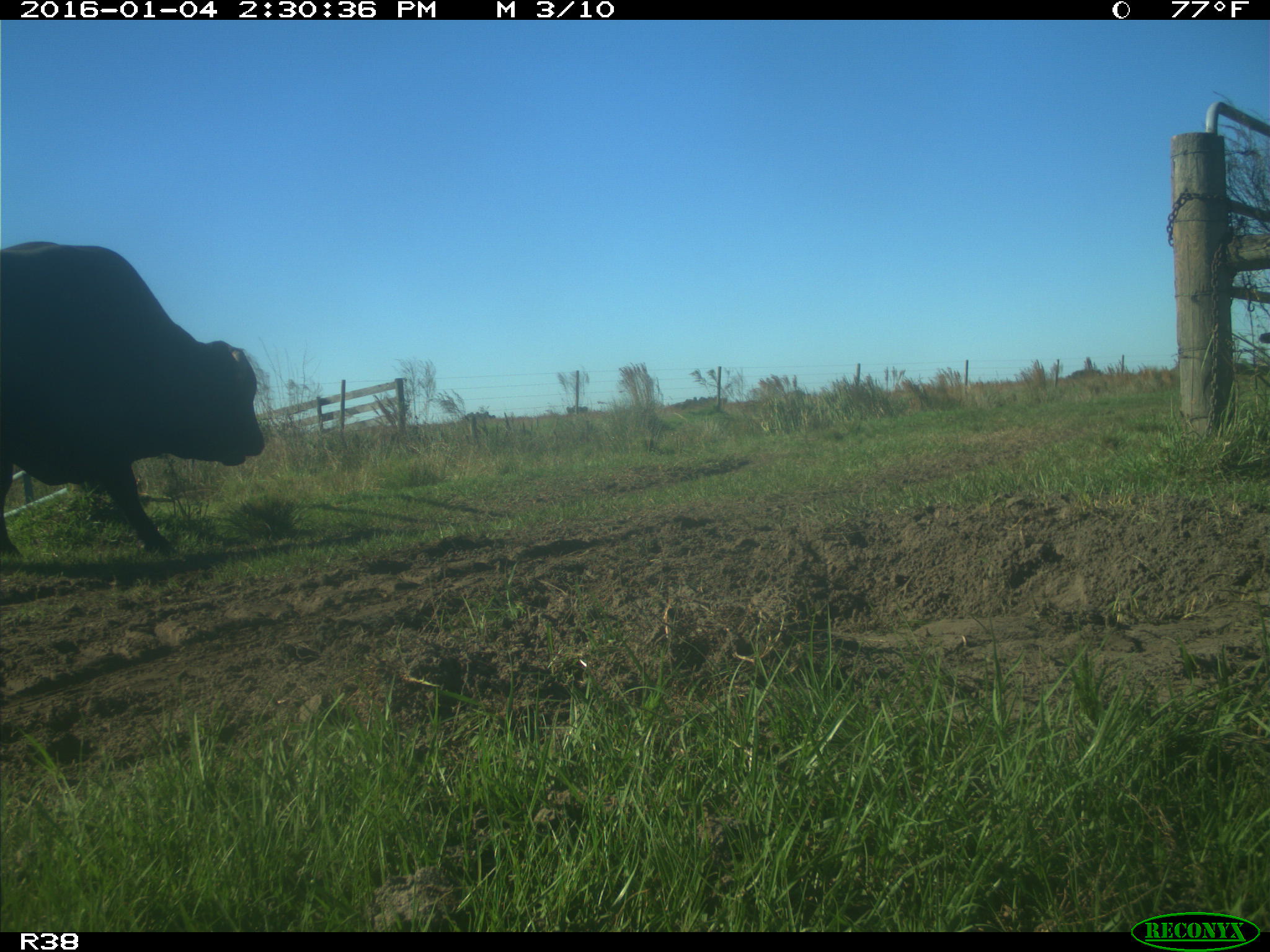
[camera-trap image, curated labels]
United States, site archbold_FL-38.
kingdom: Animalia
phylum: Chordata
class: Mammalia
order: Artiodactyla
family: Bovidae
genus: Bos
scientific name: Bos taurus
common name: domestic cow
Bos taurus (domestic cow).